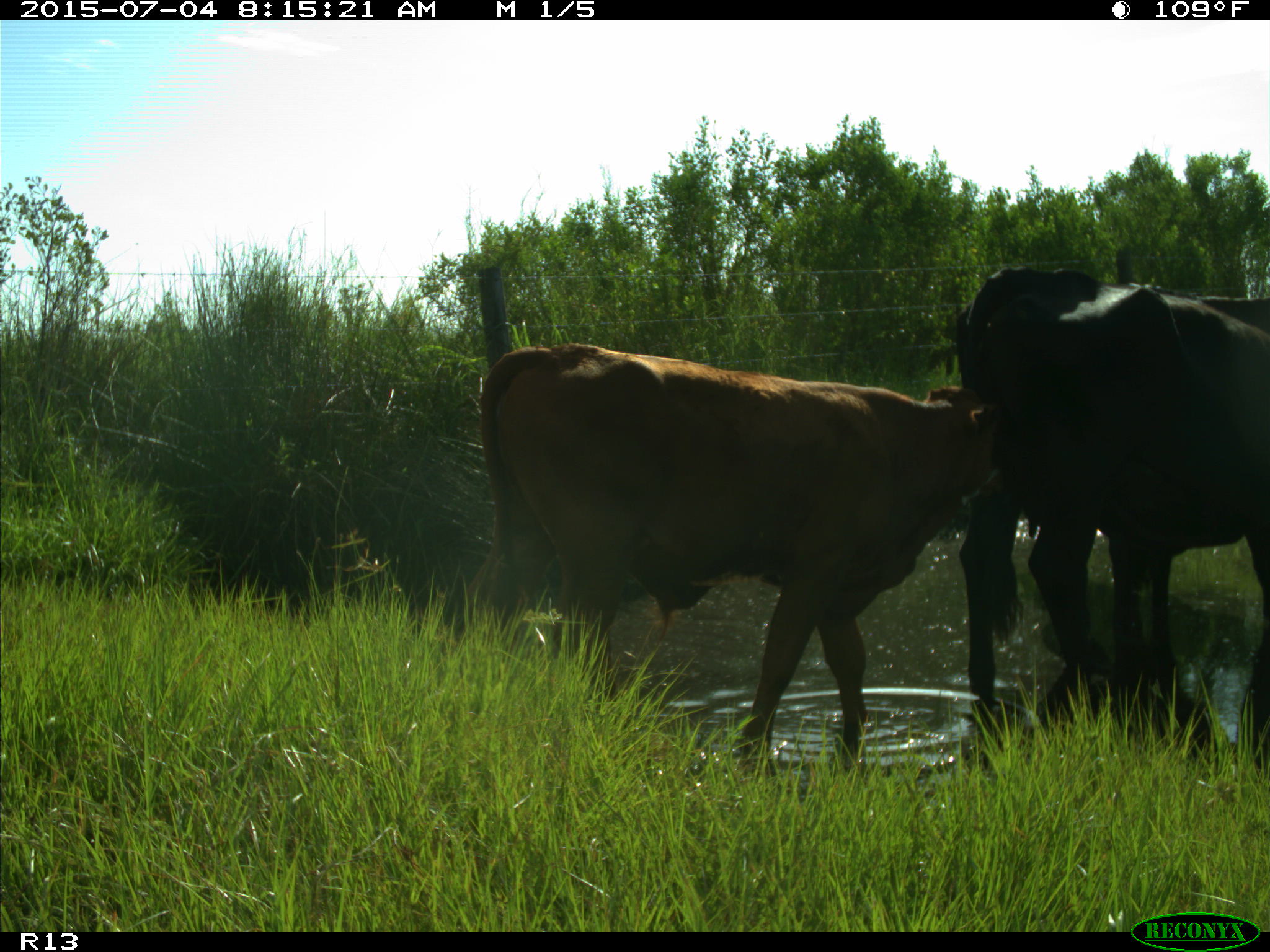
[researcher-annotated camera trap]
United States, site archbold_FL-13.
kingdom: Animalia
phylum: Chordata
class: Mammalia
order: Artiodactyla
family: Bovidae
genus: Bos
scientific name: Bos taurus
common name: domestic cow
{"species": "Bos taurus (domestic cow)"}